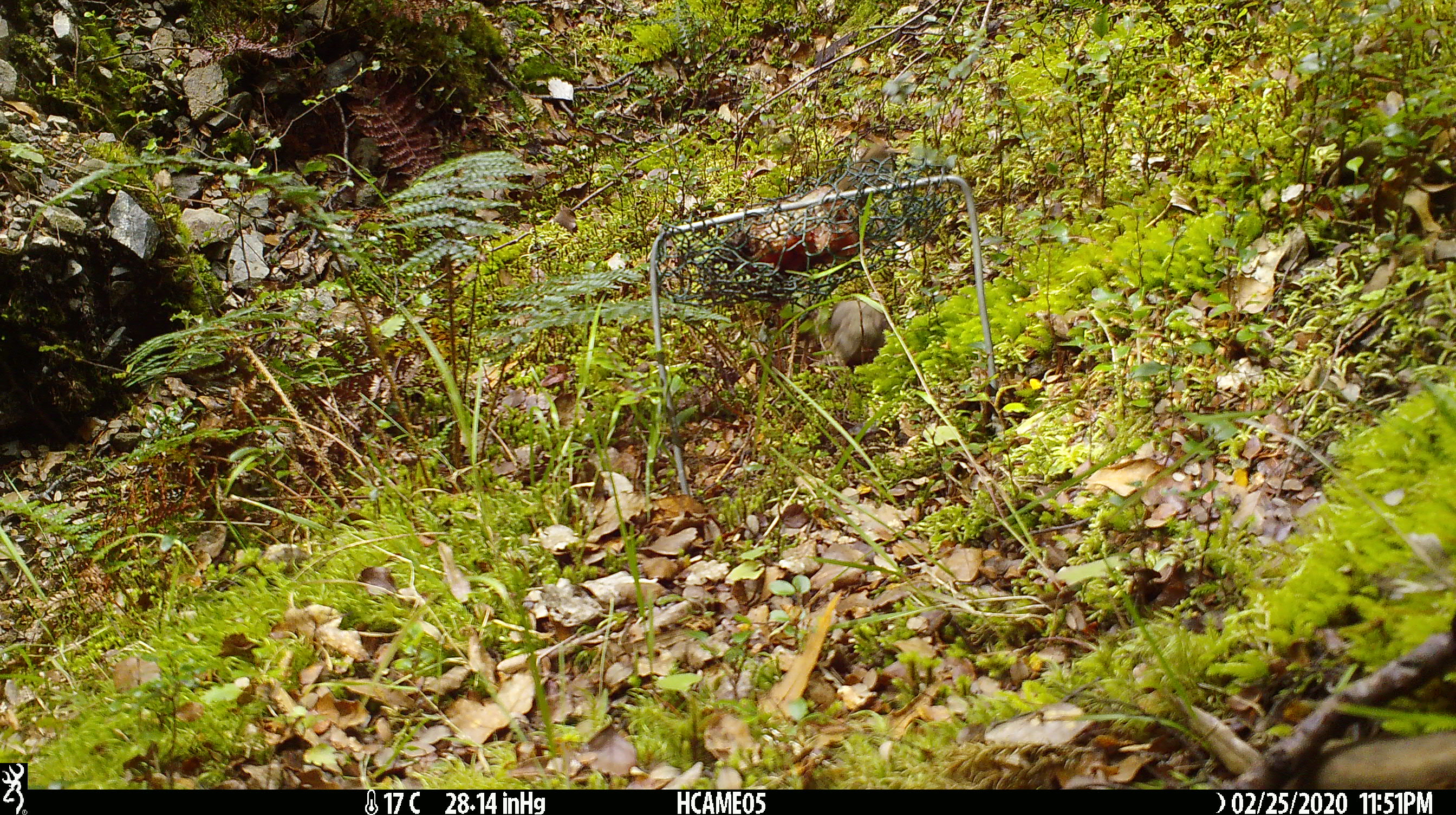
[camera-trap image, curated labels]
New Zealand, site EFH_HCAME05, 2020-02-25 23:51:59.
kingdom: Animalia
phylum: Chordata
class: Mammalia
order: Rodentia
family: Muridae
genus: Mus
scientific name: Mus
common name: mouse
Mouse (Mus).